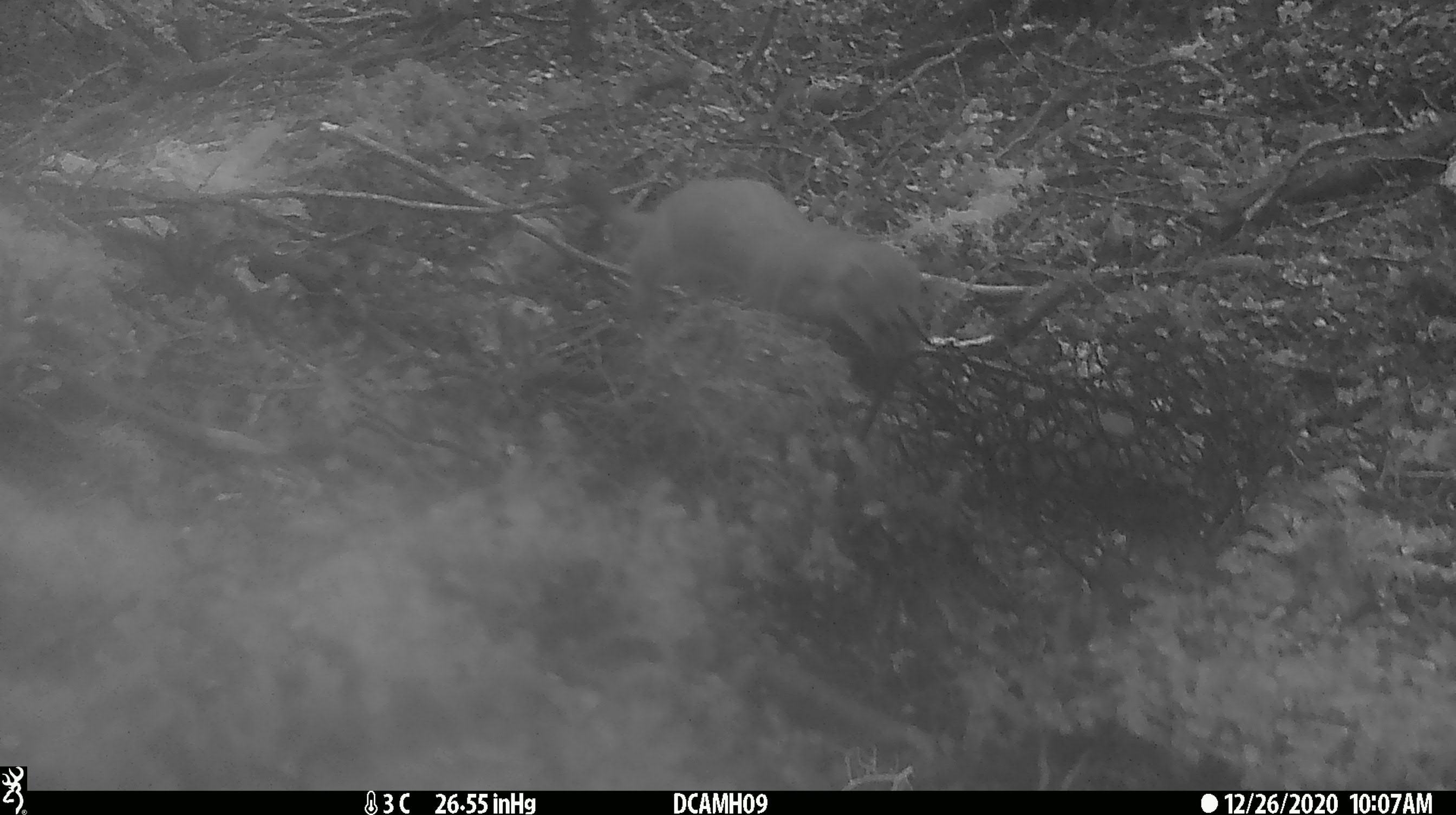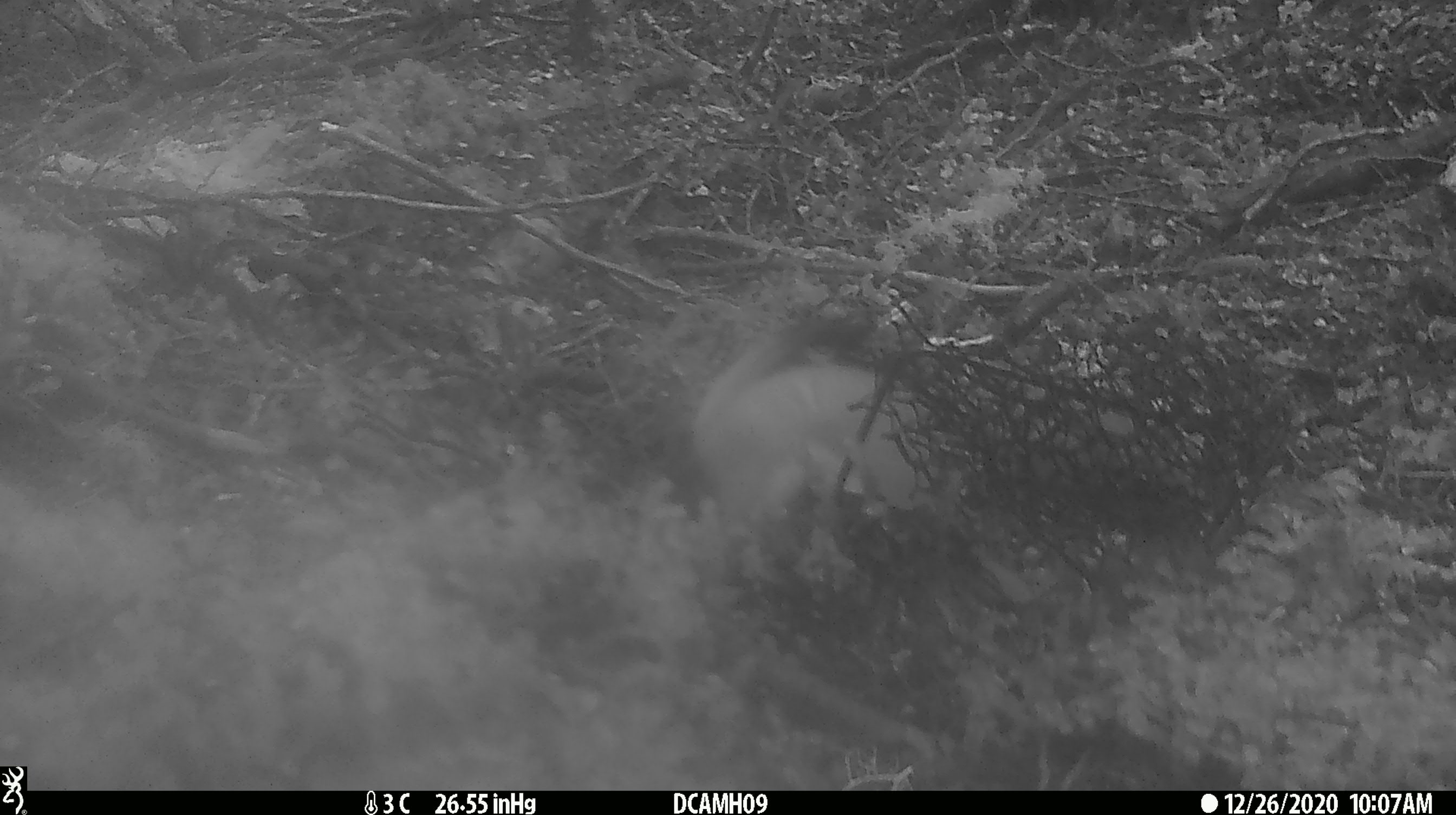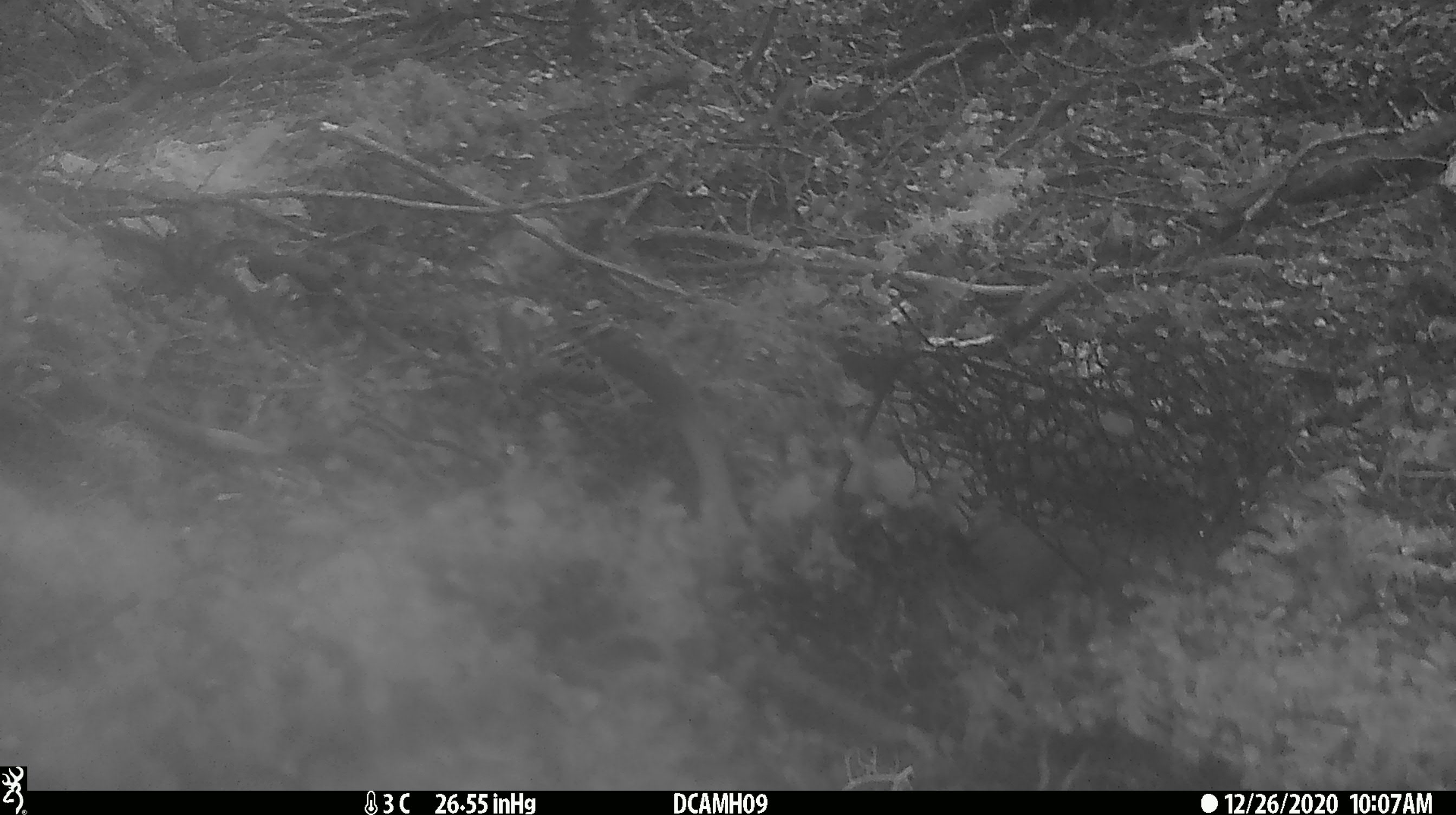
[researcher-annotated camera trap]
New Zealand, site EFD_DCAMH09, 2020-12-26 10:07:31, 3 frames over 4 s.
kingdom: Animalia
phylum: Chordata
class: Mammalia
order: Carnivora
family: Mustelidae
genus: Mustela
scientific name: Mustela erminea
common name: stoat